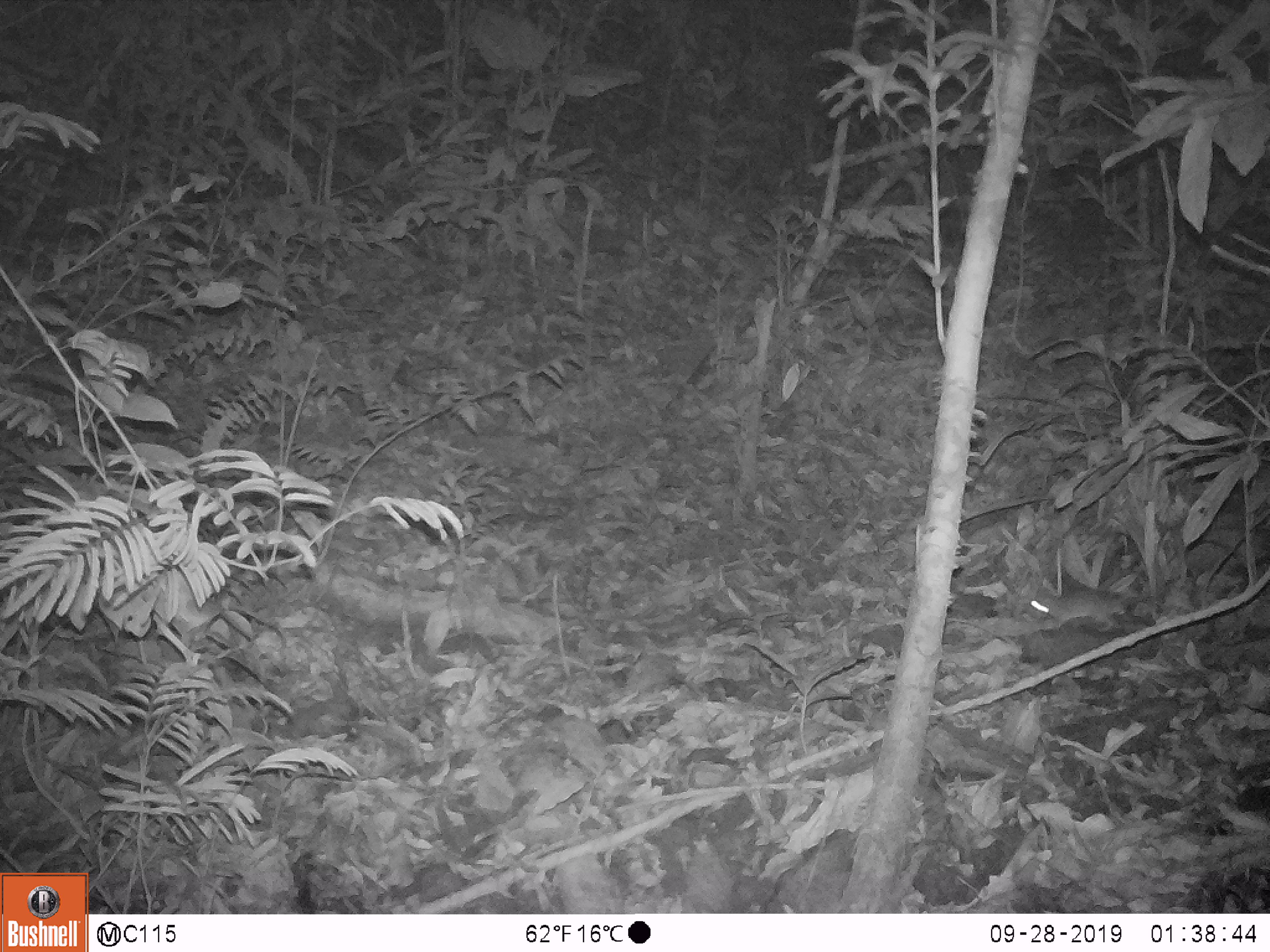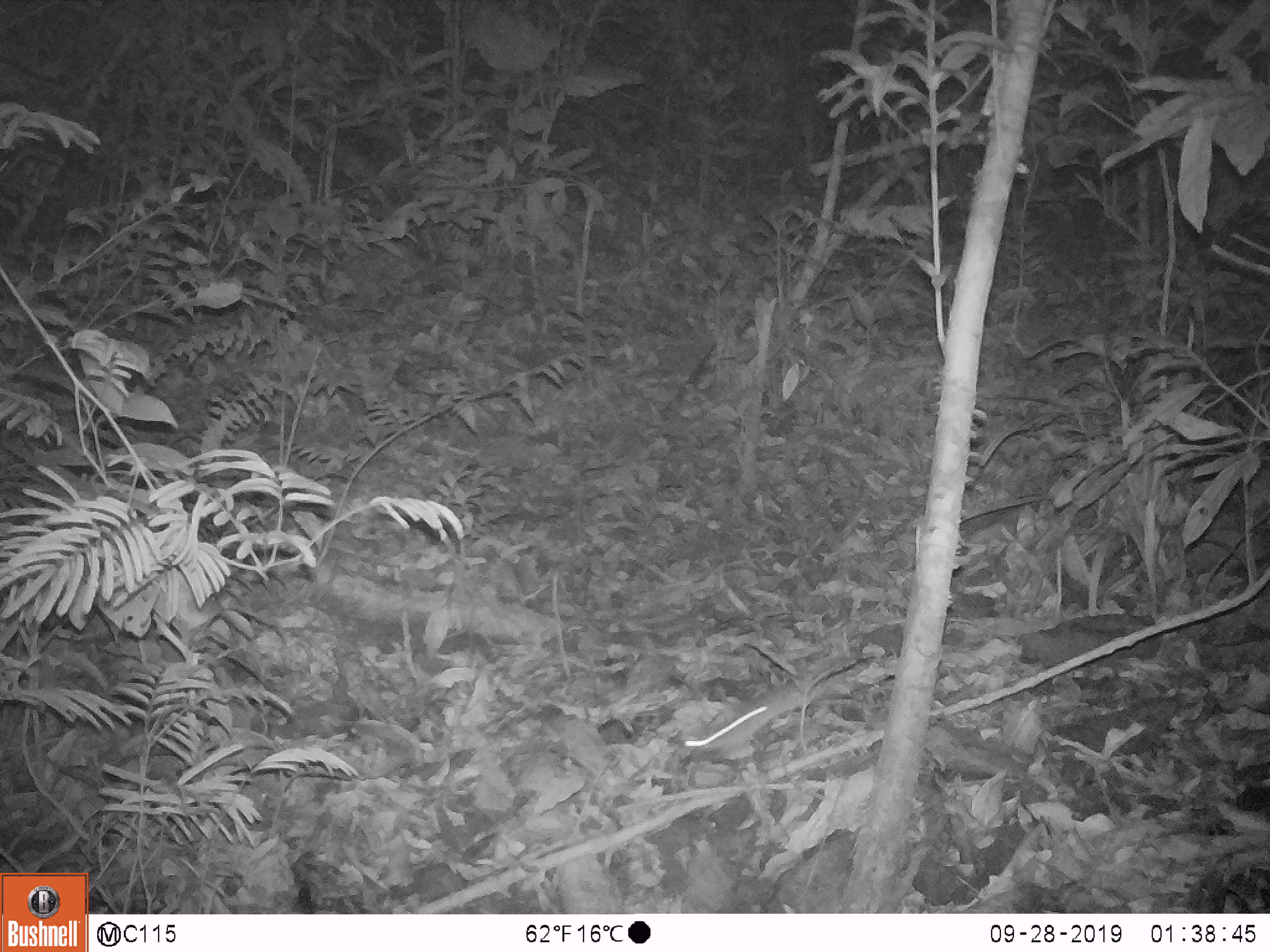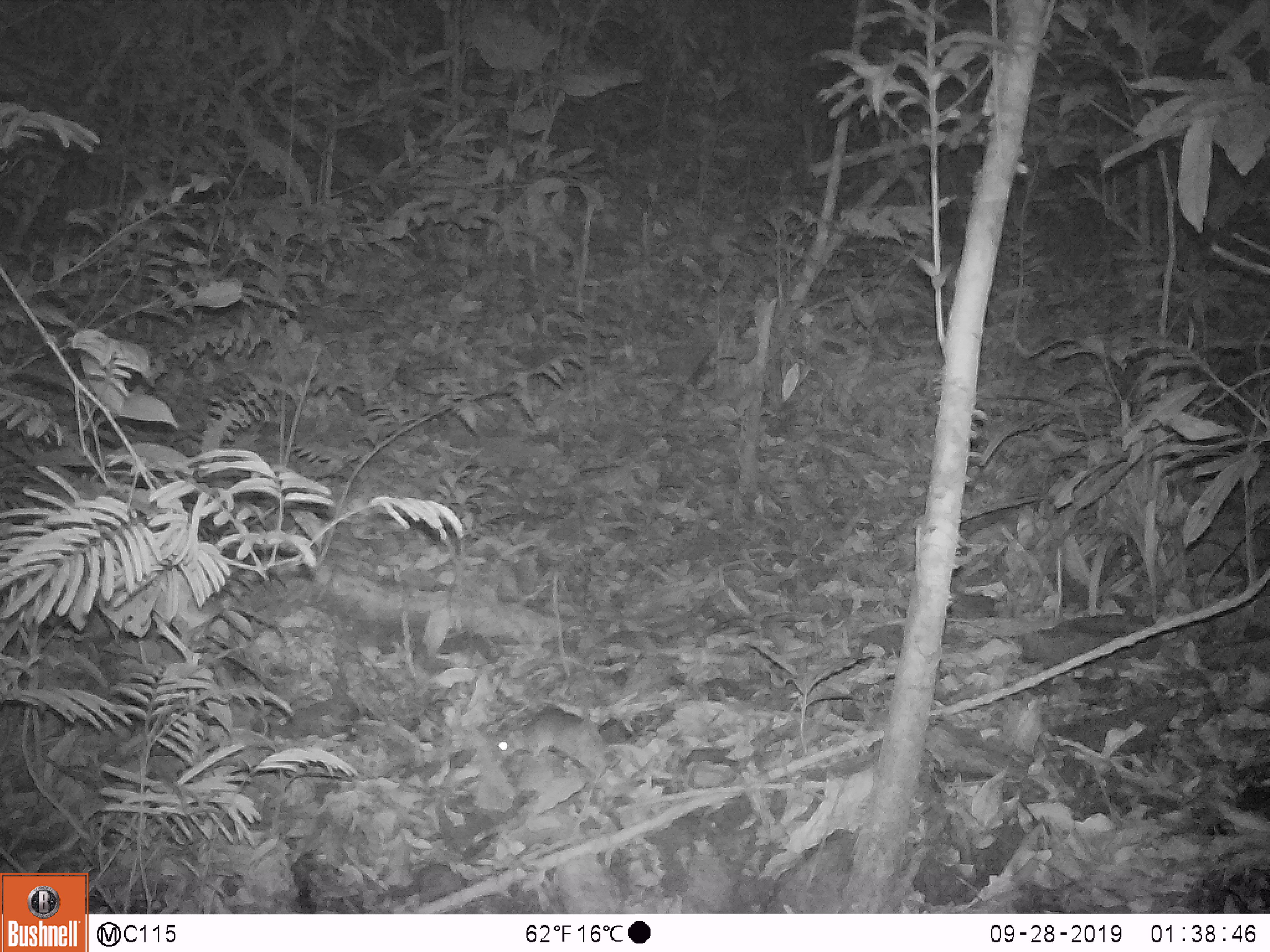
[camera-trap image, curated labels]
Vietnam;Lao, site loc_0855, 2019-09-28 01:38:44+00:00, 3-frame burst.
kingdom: Animalia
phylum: Chordata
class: Mammalia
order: Rodentia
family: Muridae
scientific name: Muridae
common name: old-world mice and rats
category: unidentified murid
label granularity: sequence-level